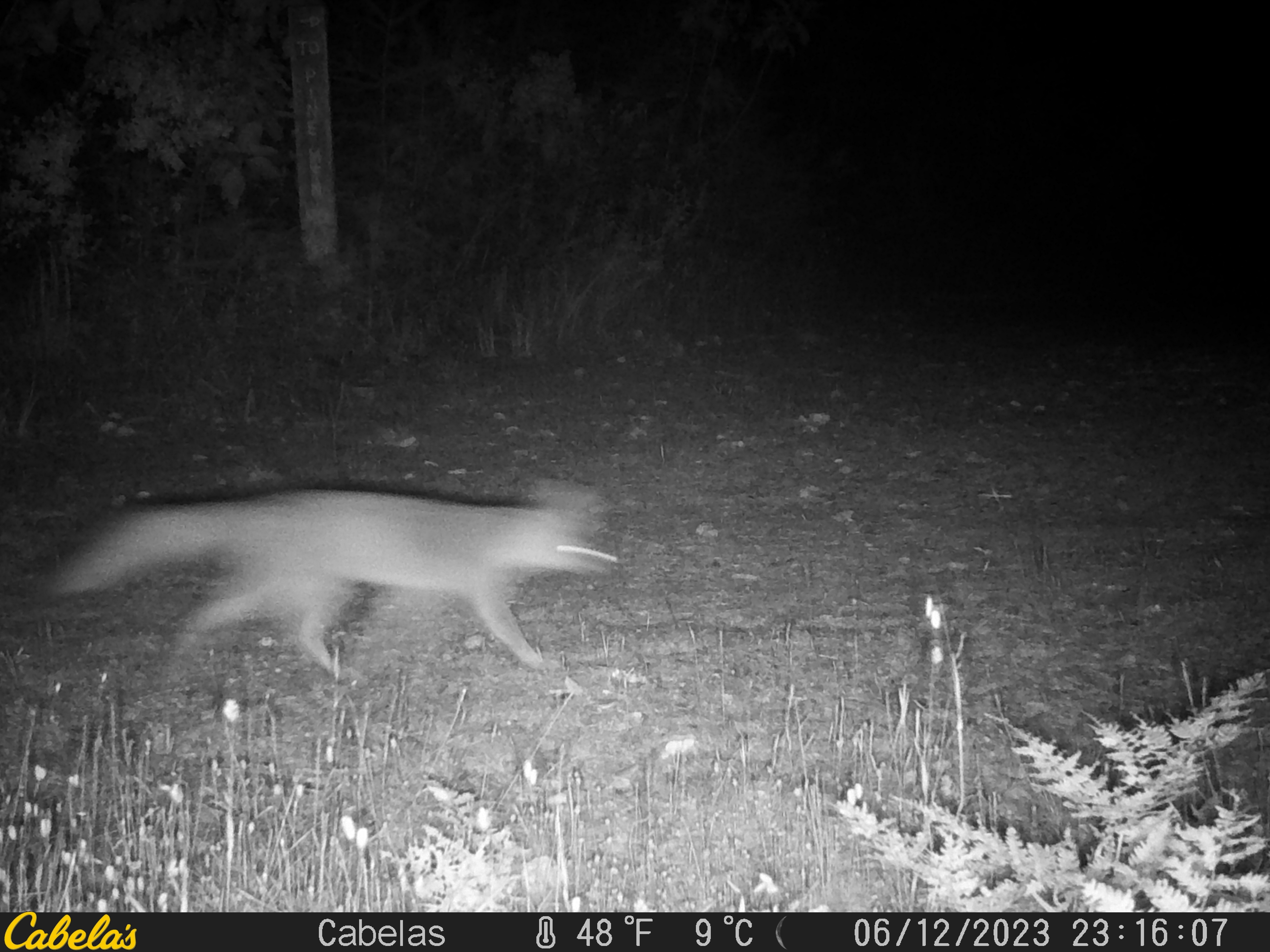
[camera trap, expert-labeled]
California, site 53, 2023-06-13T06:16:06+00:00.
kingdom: Animalia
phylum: Chordata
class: Mammalia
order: Carnivora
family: Canidae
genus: Urocyon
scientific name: Urocyon cinereoargenteus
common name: gray fox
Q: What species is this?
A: Gray fox (Urocyon cinereoargenteus).